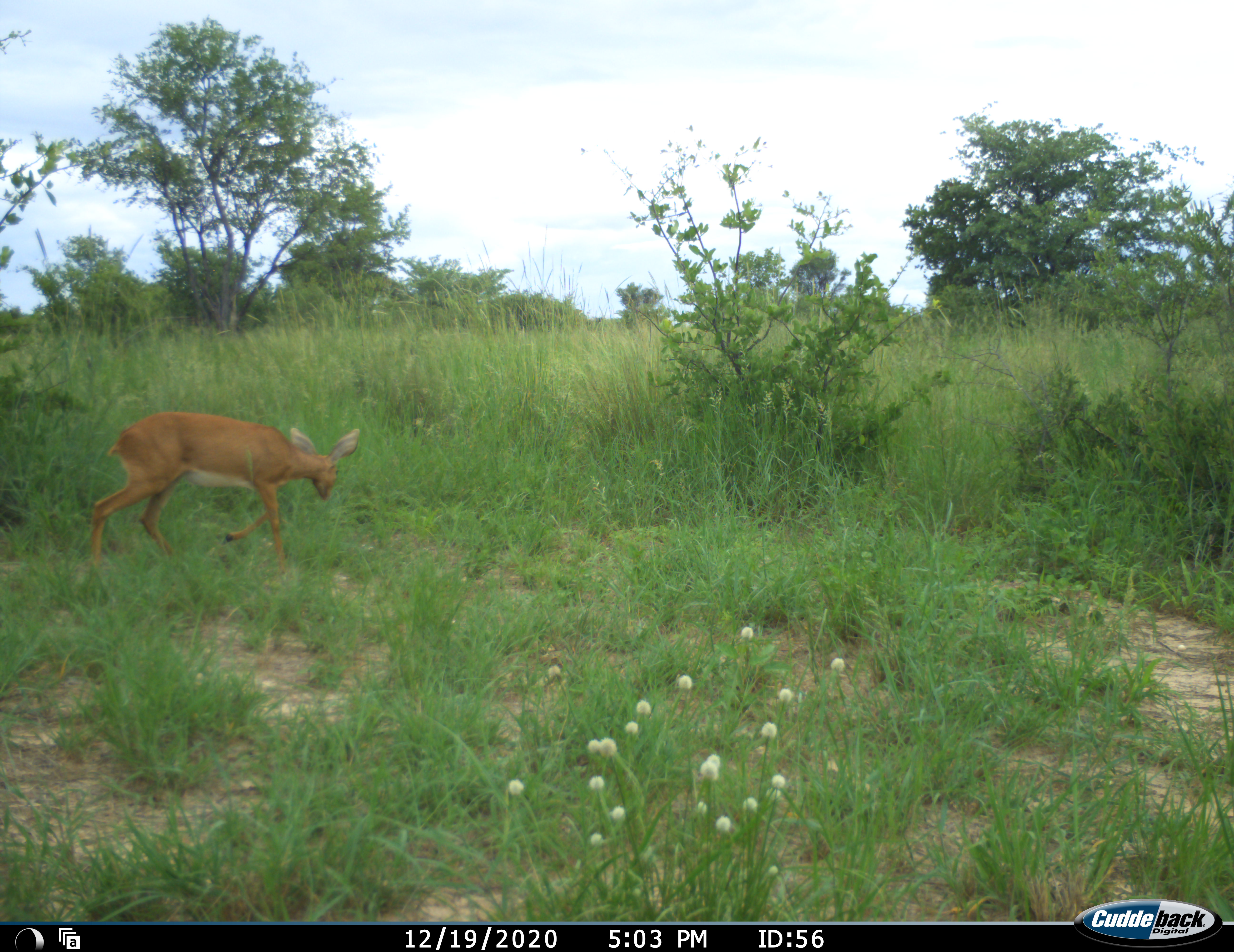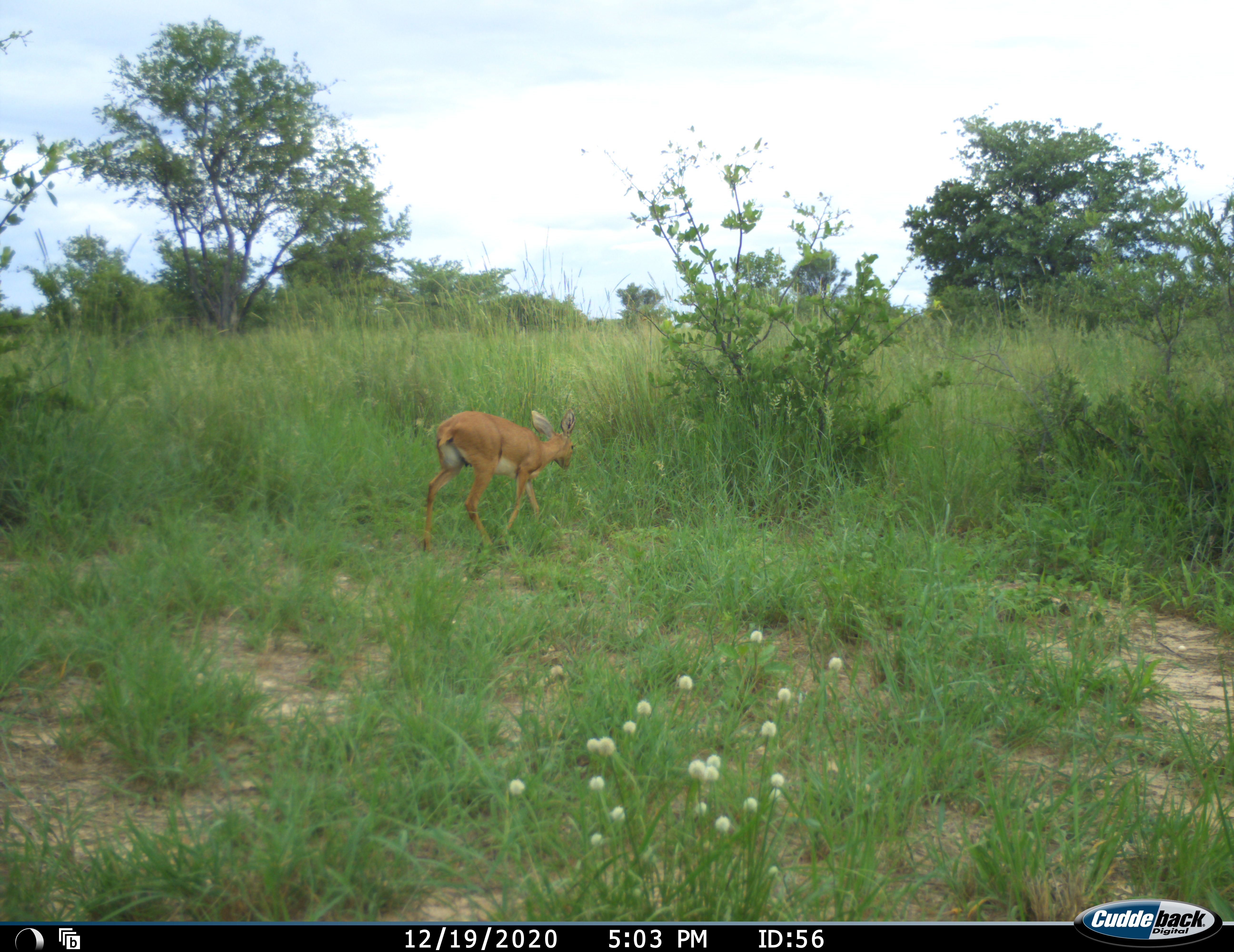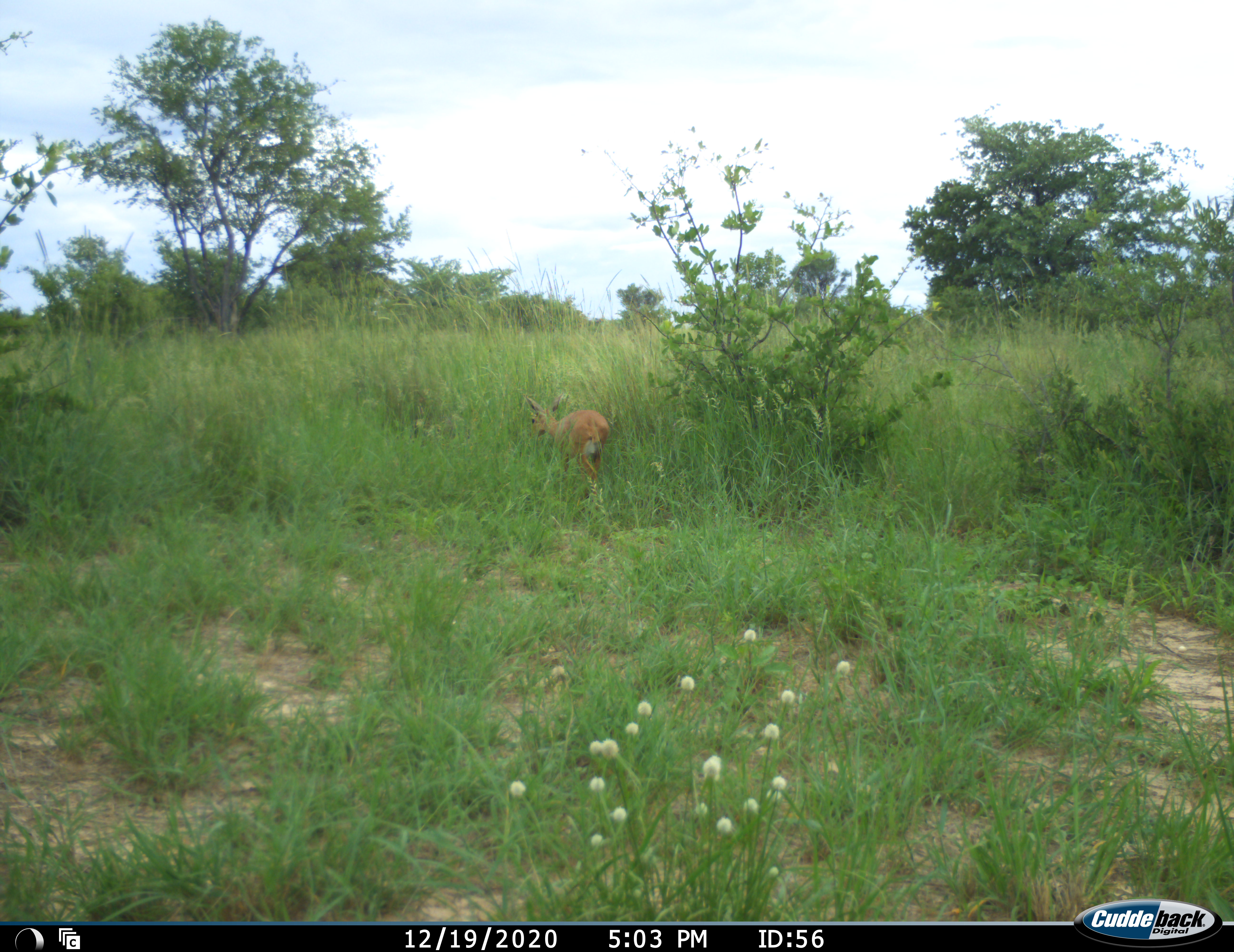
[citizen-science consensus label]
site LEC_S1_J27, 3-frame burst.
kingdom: Animalia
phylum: Chordata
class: Mammalia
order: Artiodactyla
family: Bovidae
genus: Raphicerus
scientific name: Raphicerus campestris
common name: steenbok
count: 1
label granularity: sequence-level